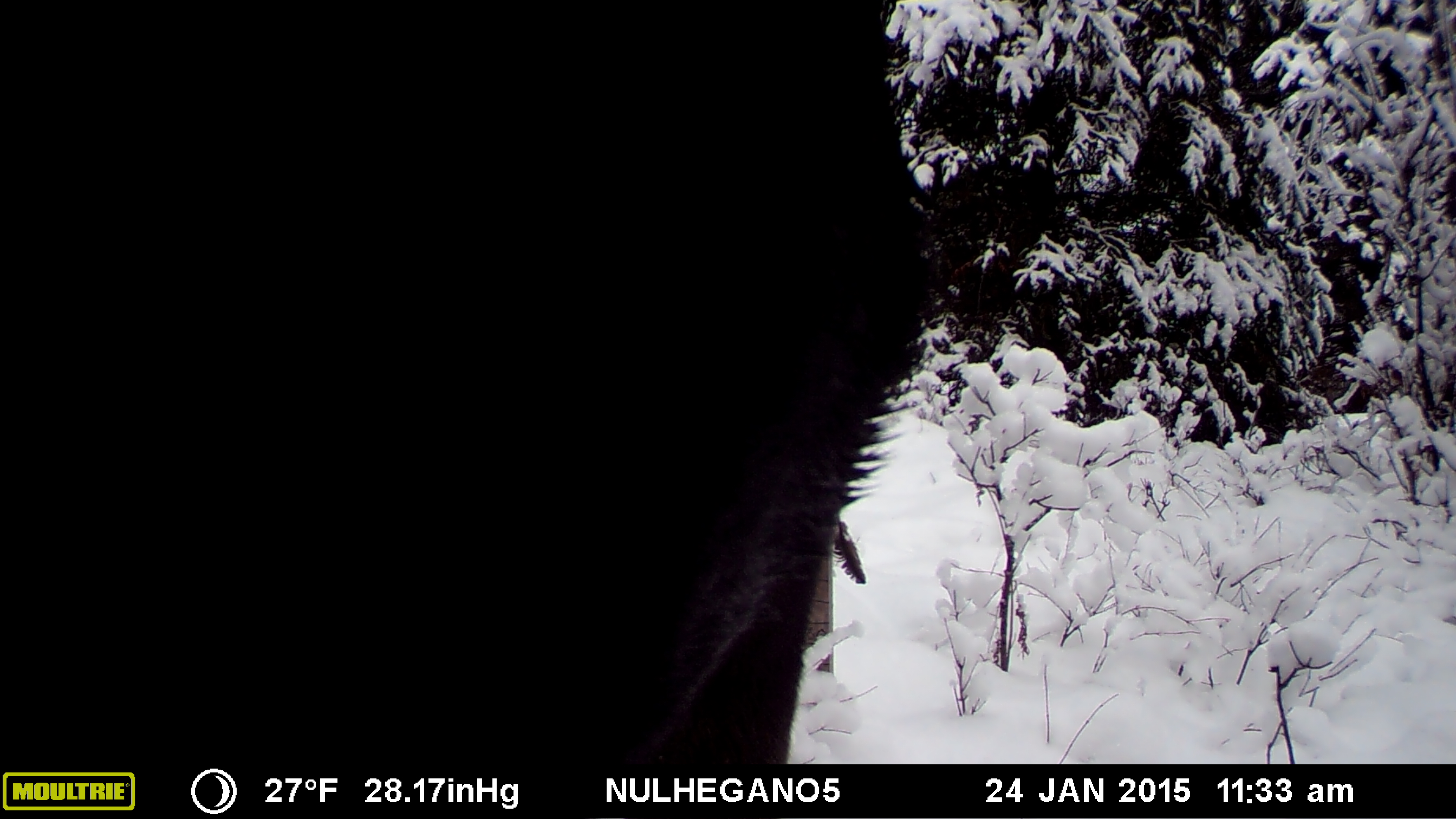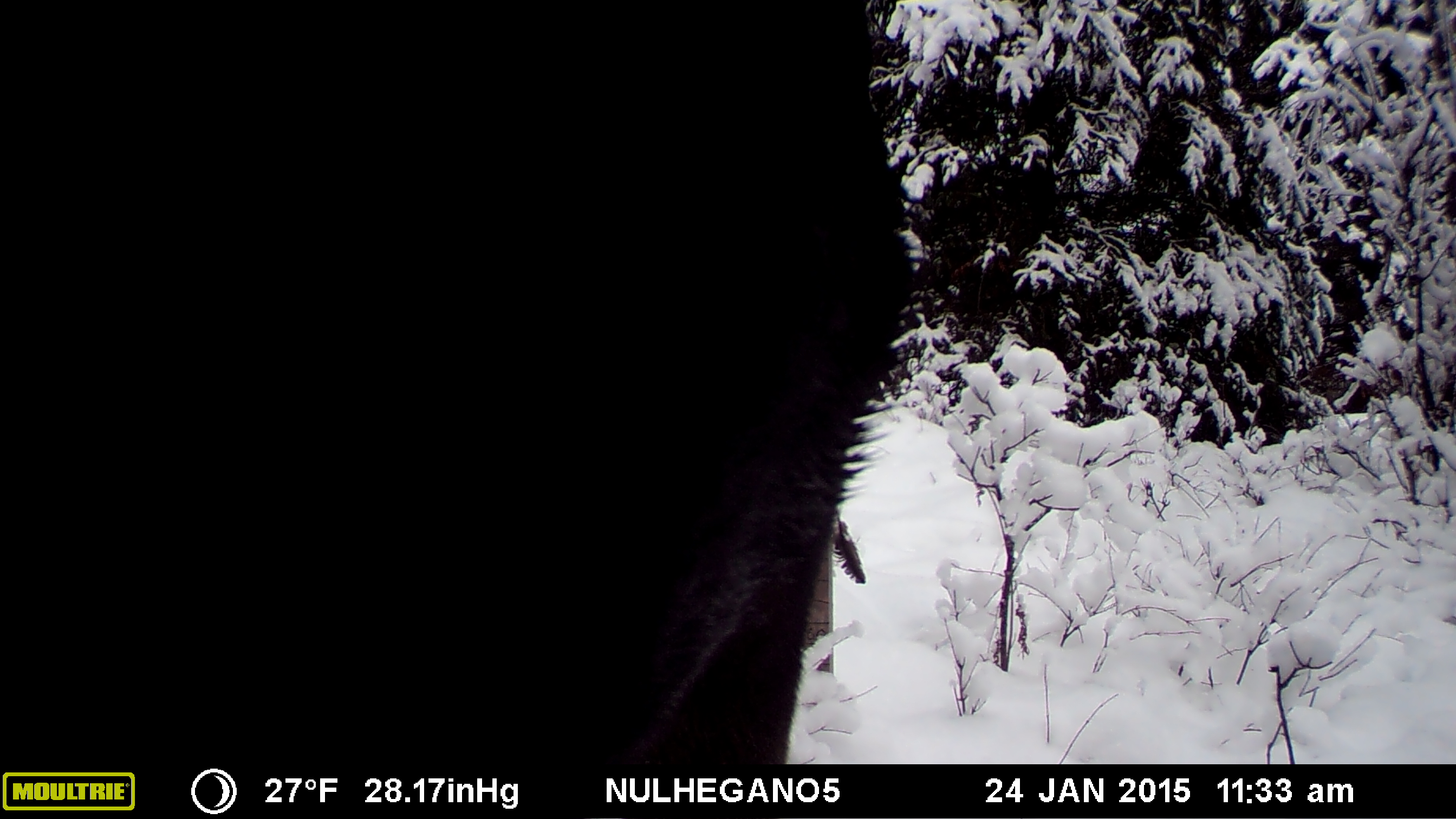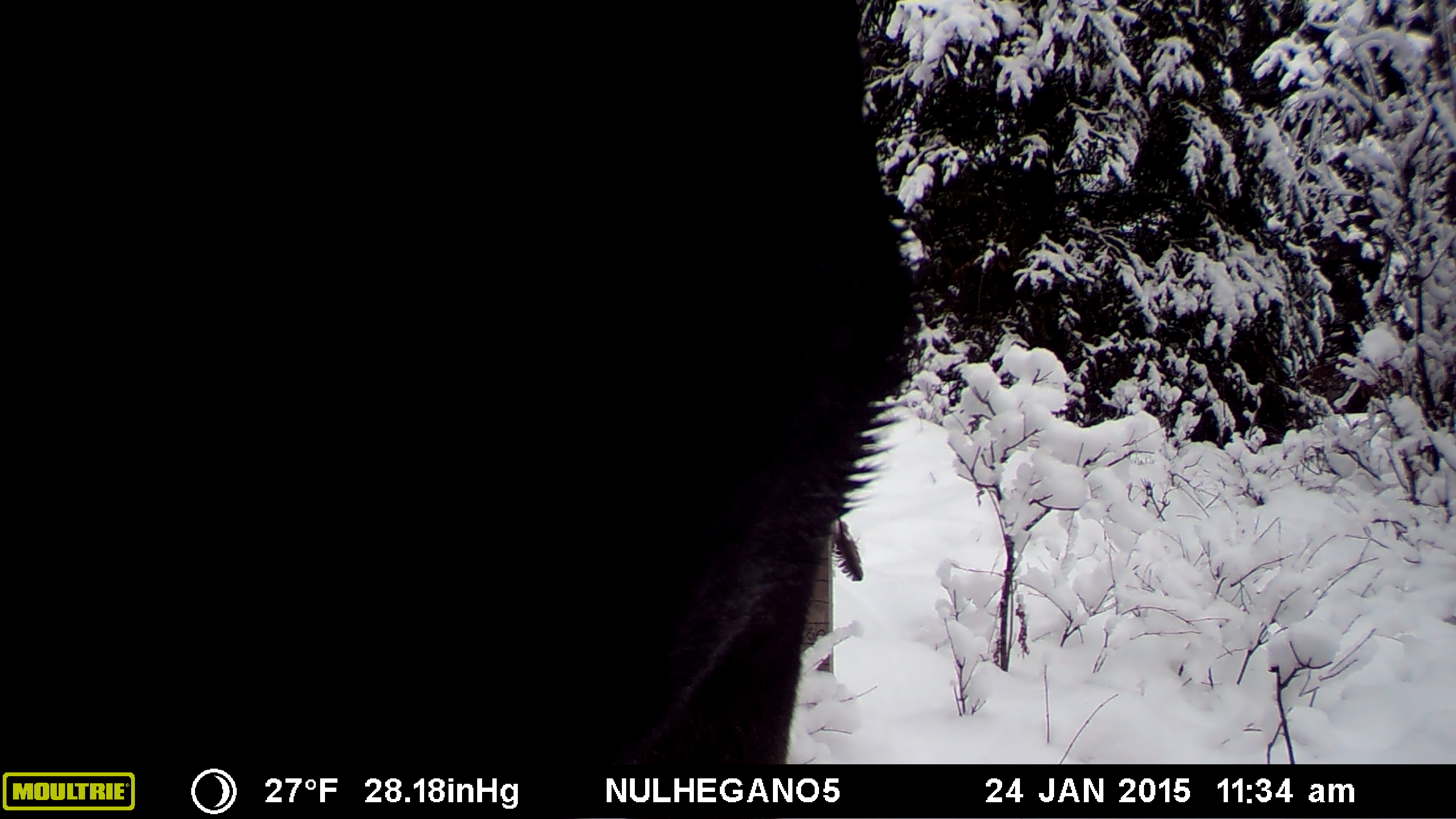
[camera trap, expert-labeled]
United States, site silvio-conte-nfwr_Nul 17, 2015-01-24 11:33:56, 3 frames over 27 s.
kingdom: Animalia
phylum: Chordata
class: Mammalia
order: Artiodactyla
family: Cervidae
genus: Alces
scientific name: Alces alces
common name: moose